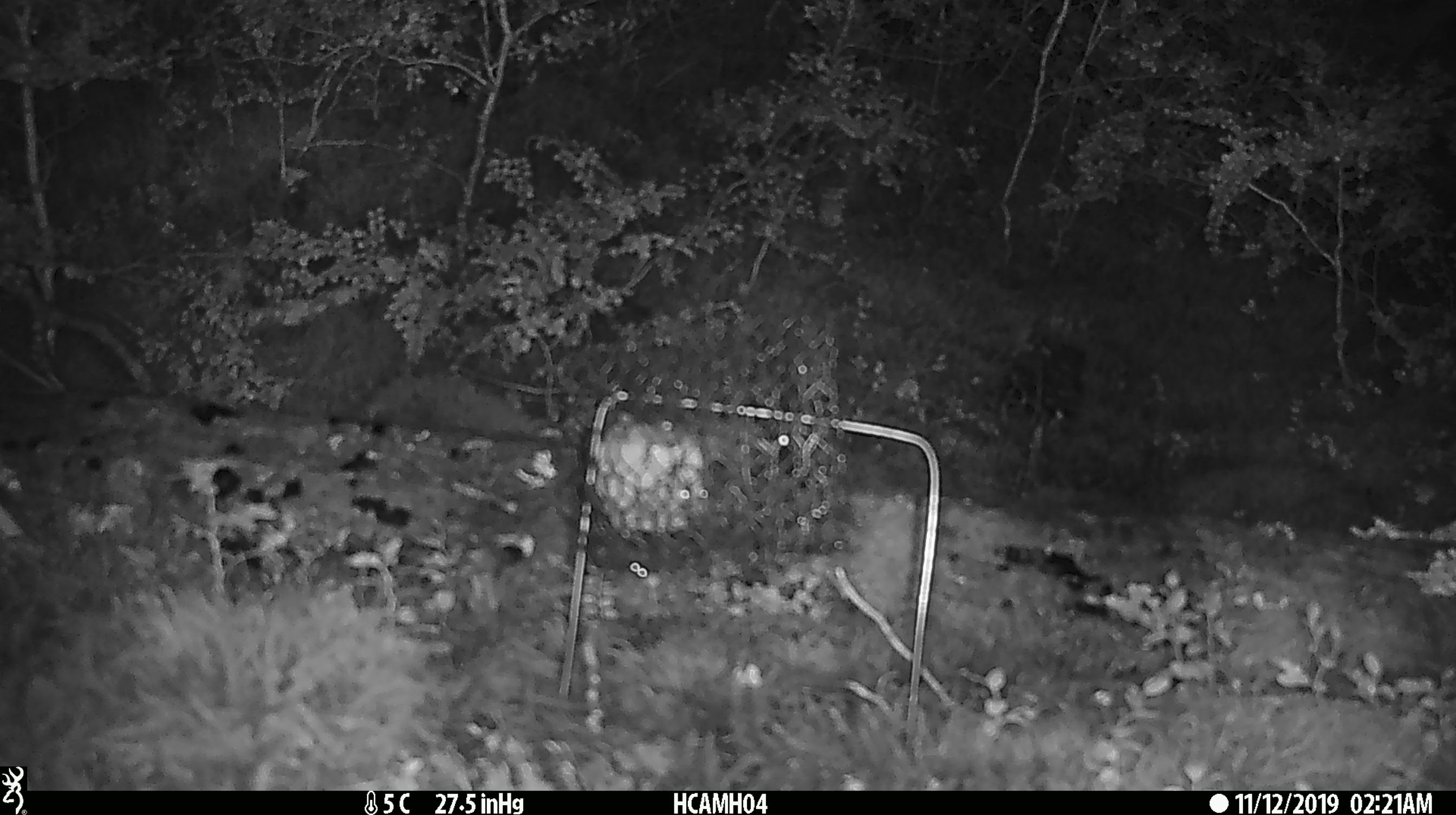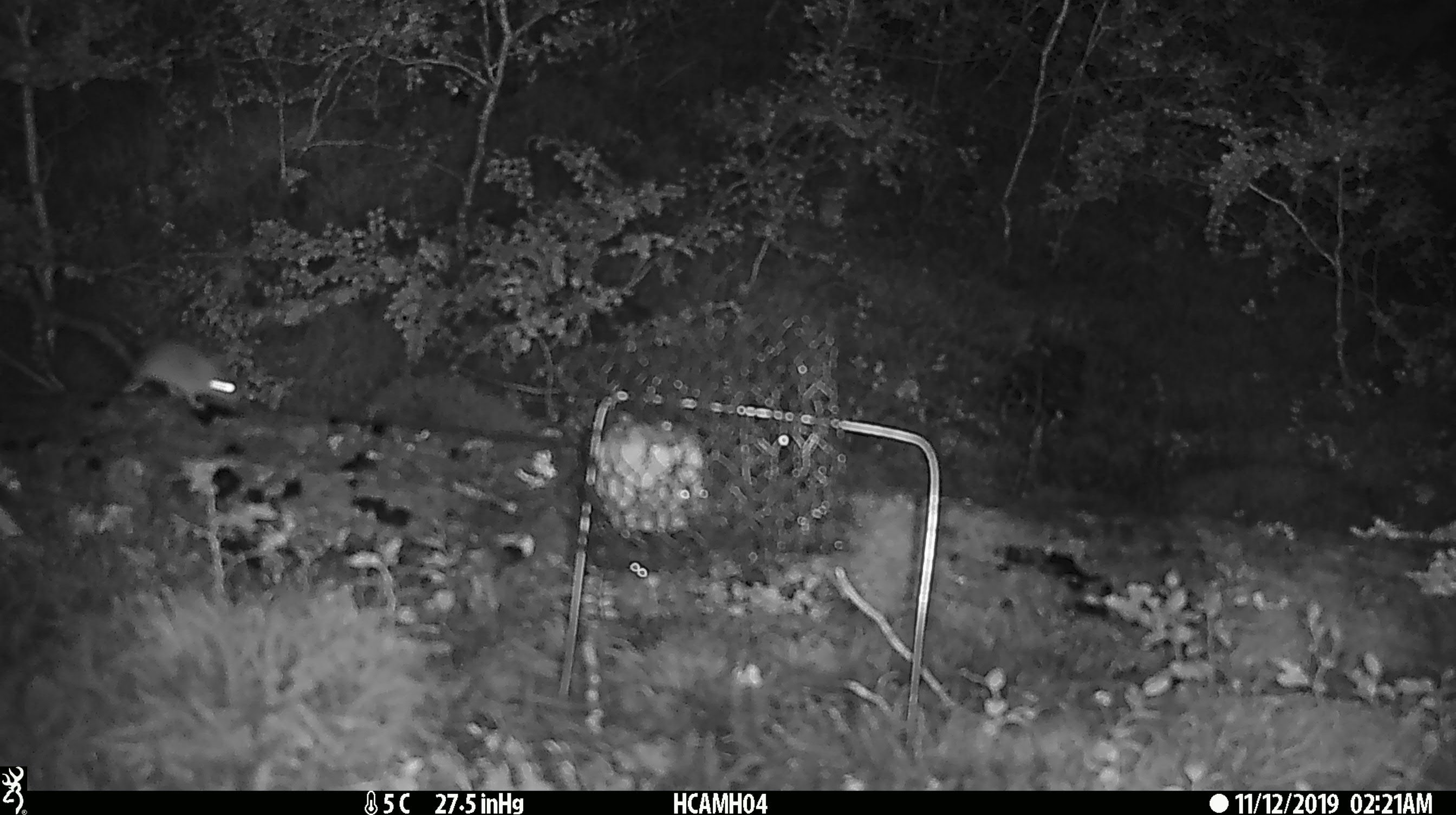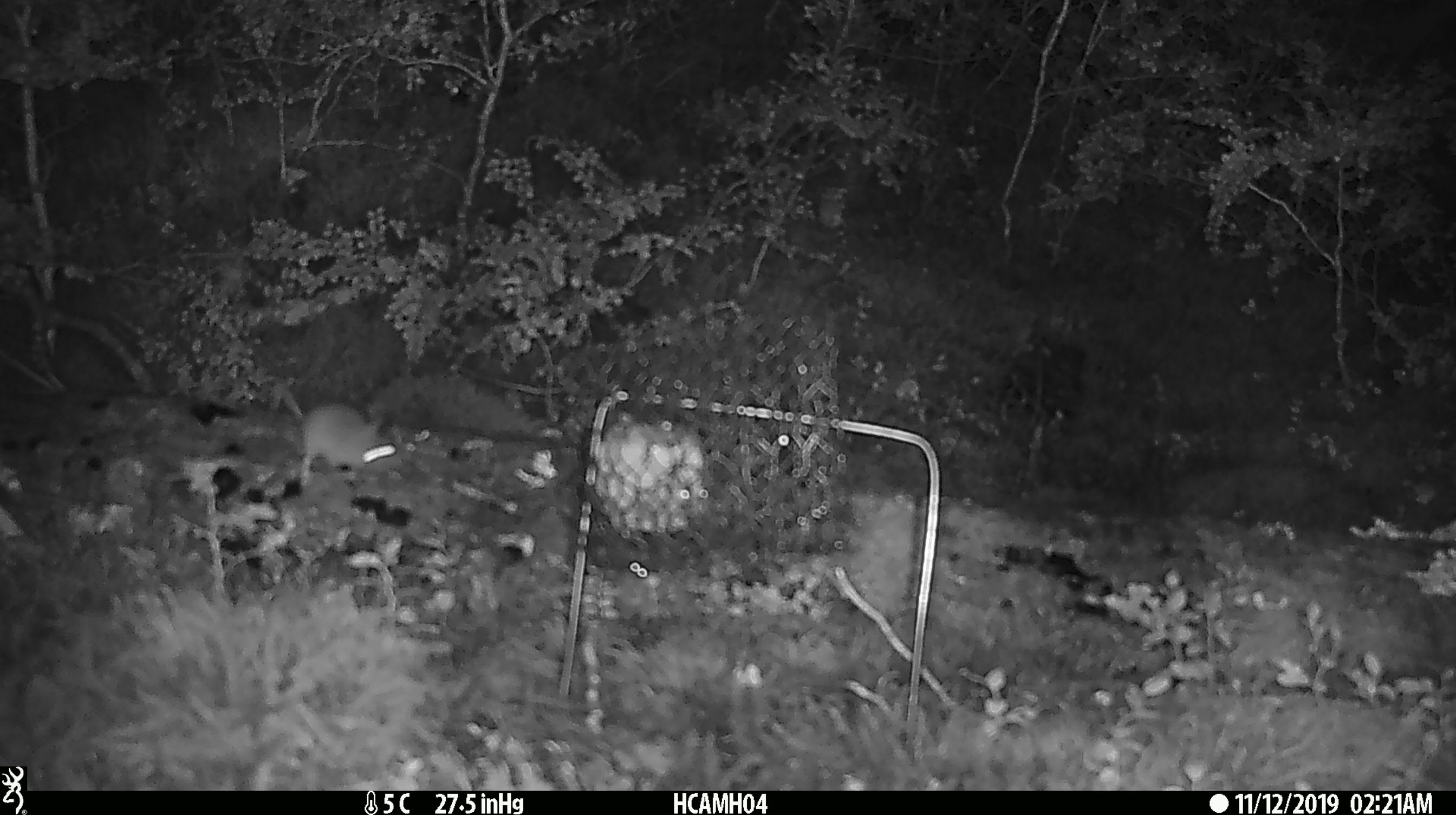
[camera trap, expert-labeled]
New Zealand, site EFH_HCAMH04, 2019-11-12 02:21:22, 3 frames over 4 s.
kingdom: Animalia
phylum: Chordata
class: Mammalia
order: Rodentia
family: Muridae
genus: Mus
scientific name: Mus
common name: mouse